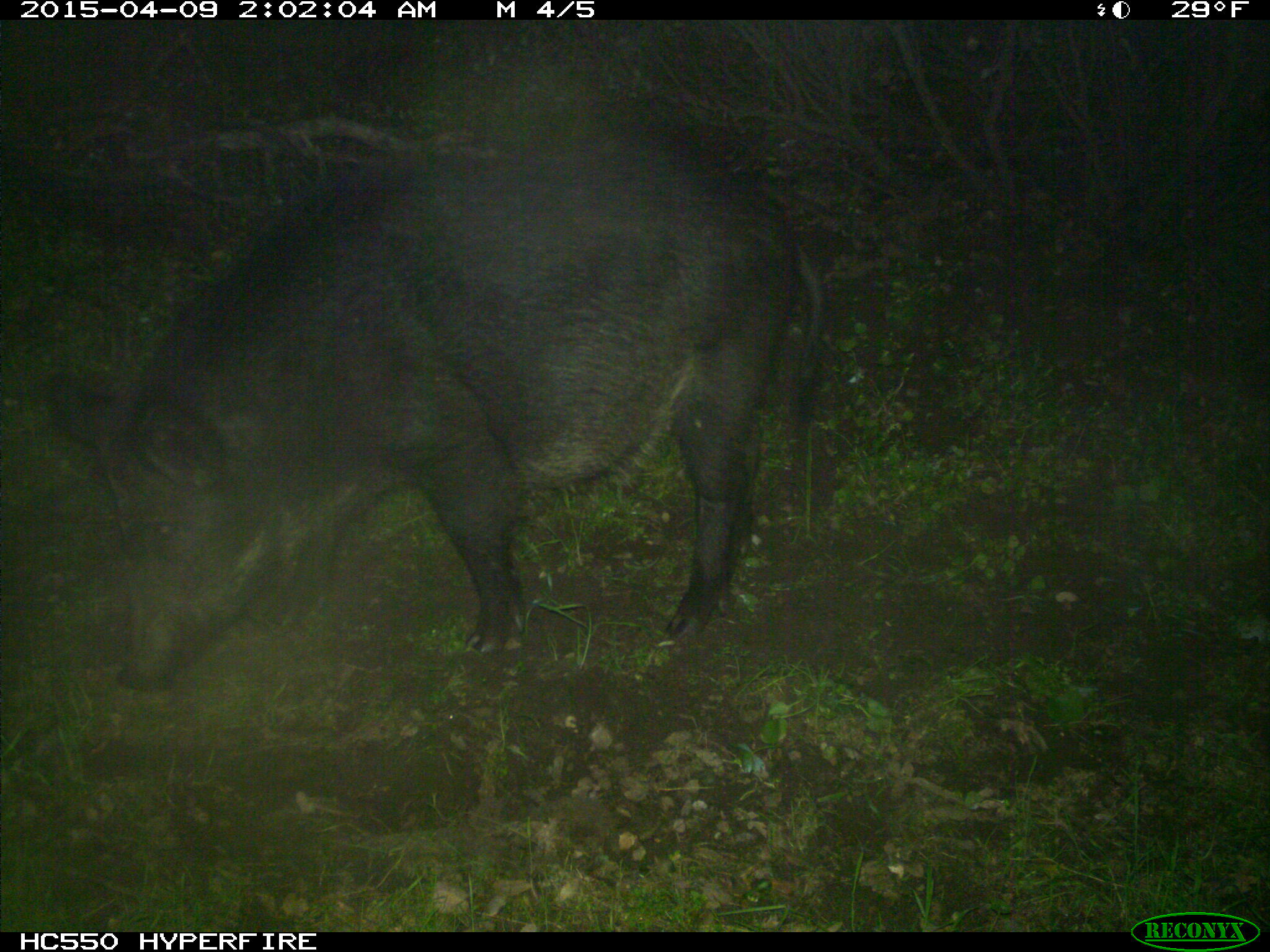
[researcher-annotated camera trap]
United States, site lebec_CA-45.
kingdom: Animalia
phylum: Chordata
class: Mammalia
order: Artiodactyla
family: Suidae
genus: Sus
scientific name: Sus scrofa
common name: wild boar